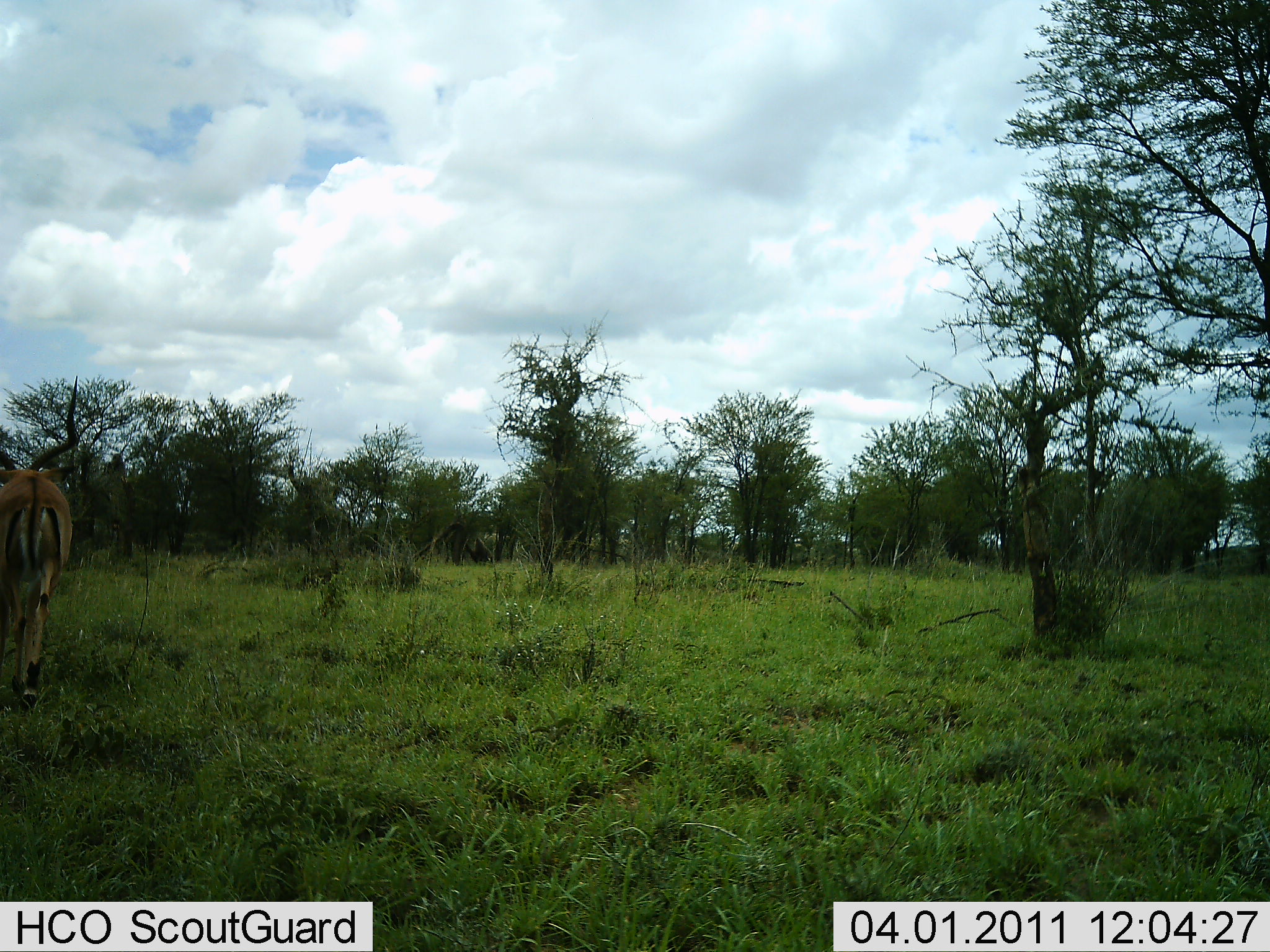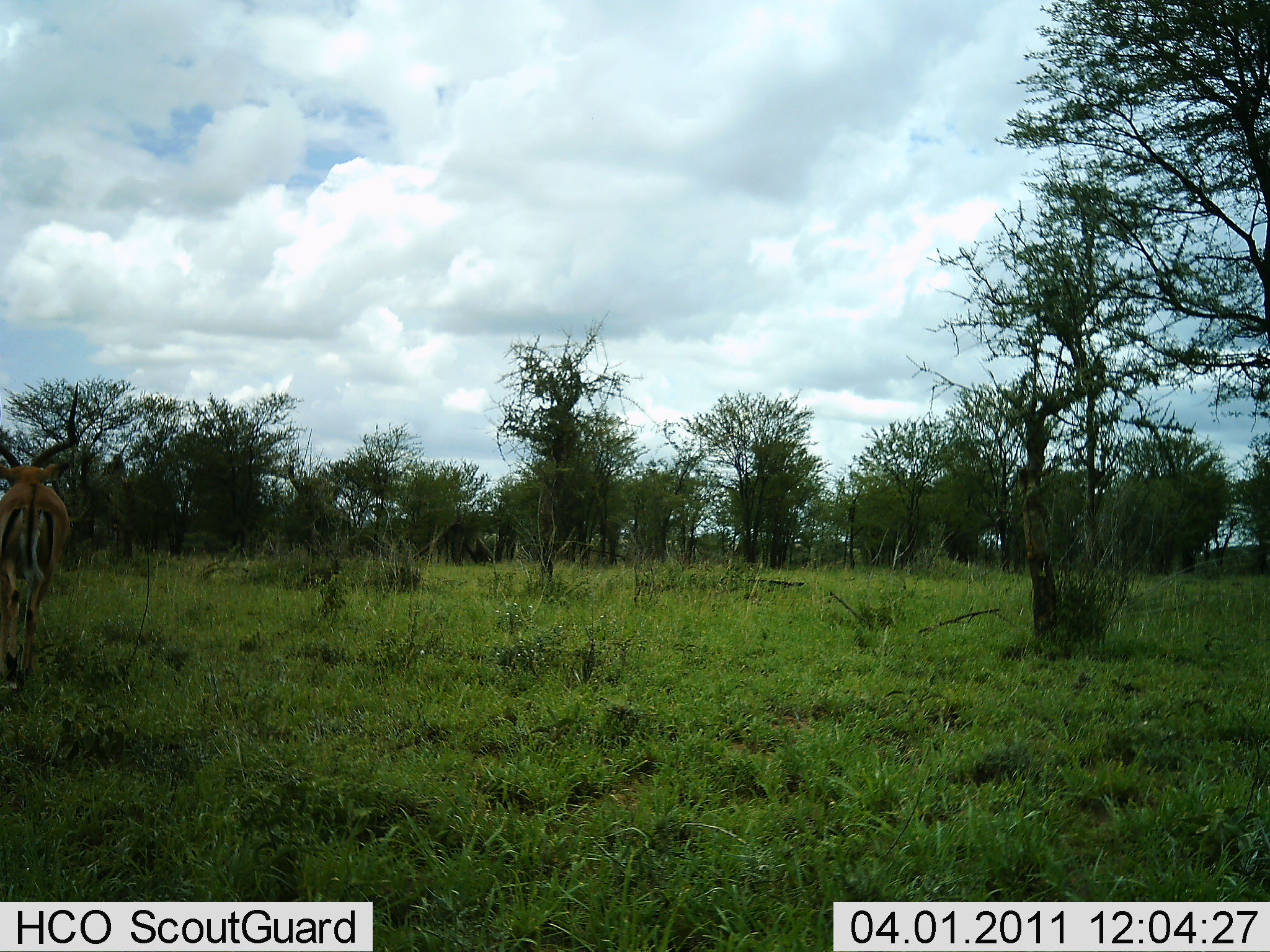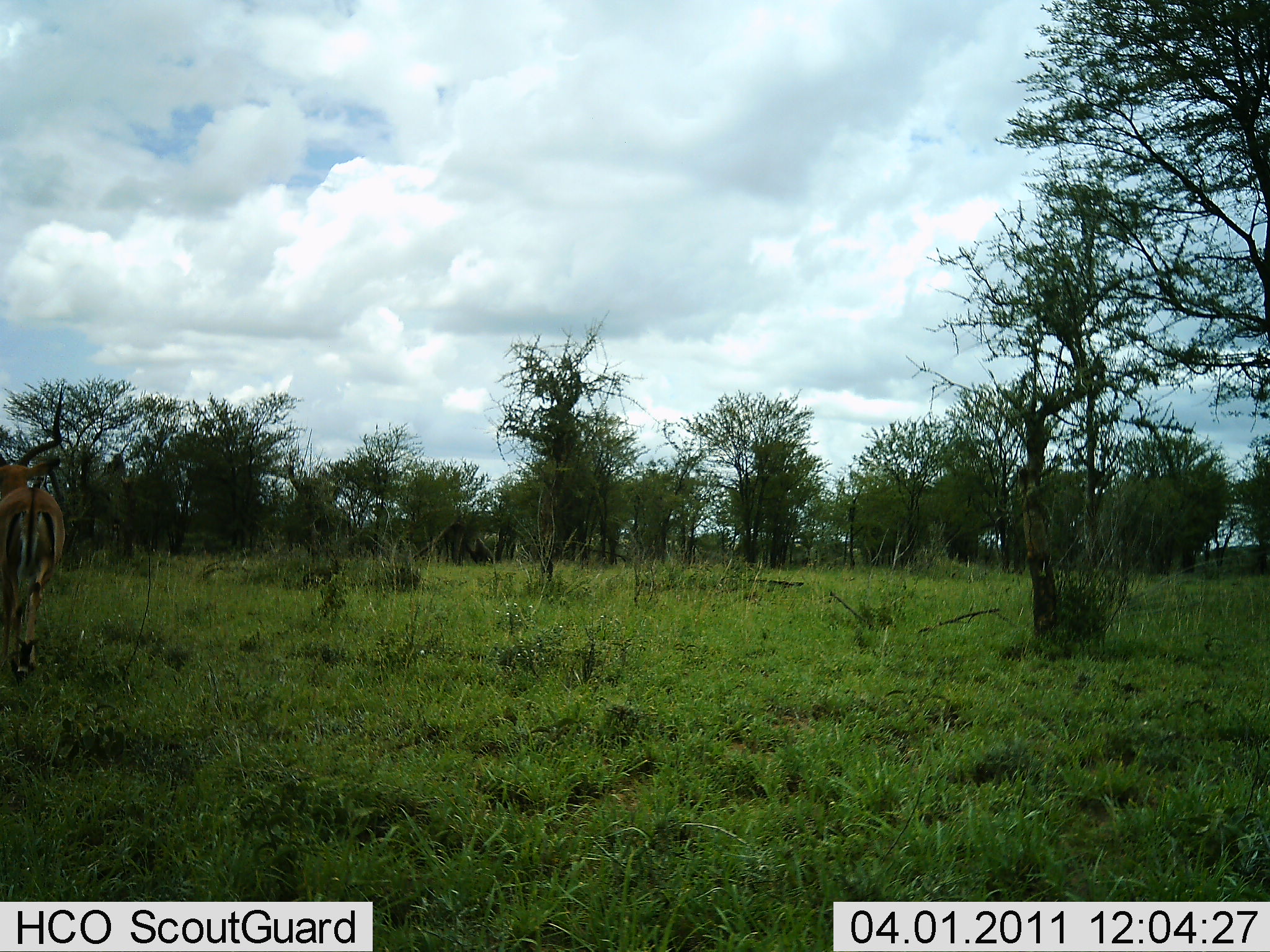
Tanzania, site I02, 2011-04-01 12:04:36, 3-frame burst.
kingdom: Animalia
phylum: Chordata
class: Mammalia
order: Artiodactyla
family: Bovidae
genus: Aepyceros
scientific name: Aepyceros melampus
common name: impala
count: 1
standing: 36%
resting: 0%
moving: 64%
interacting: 0%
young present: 0%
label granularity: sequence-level